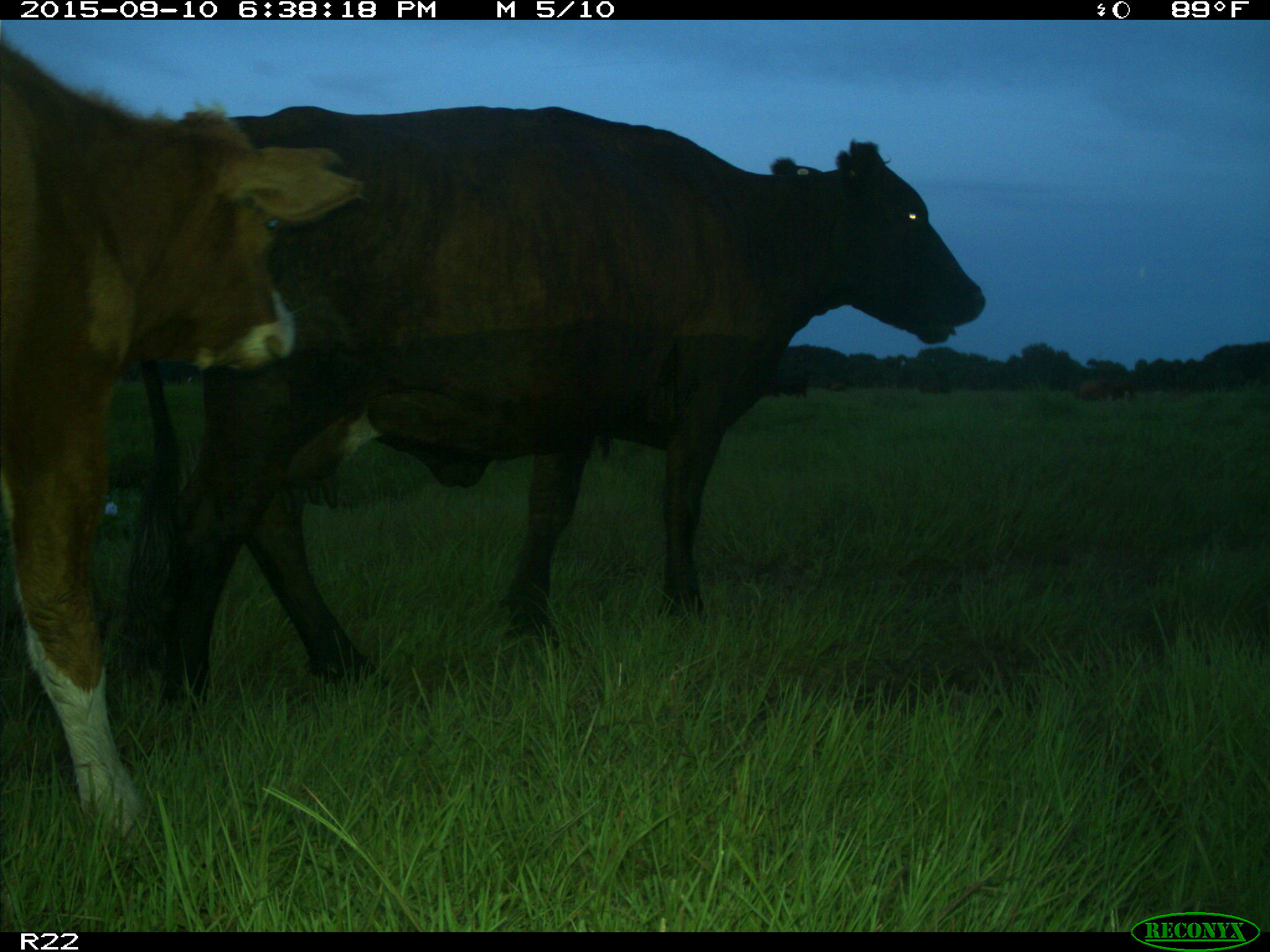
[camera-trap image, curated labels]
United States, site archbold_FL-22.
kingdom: Animalia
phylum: Chordata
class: Mammalia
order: Artiodactyla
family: Bovidae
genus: Bos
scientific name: Bos taurus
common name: domestic cow